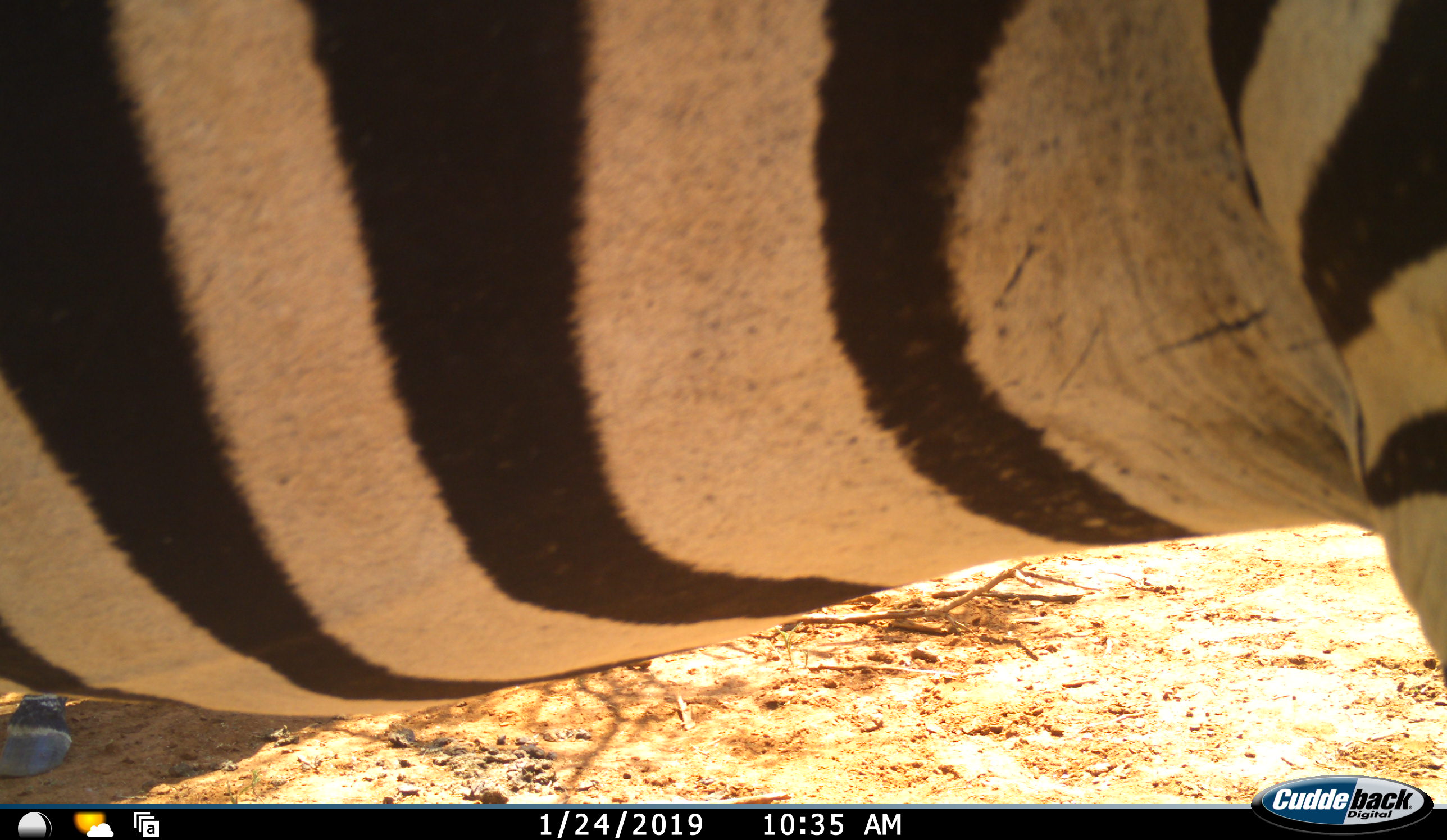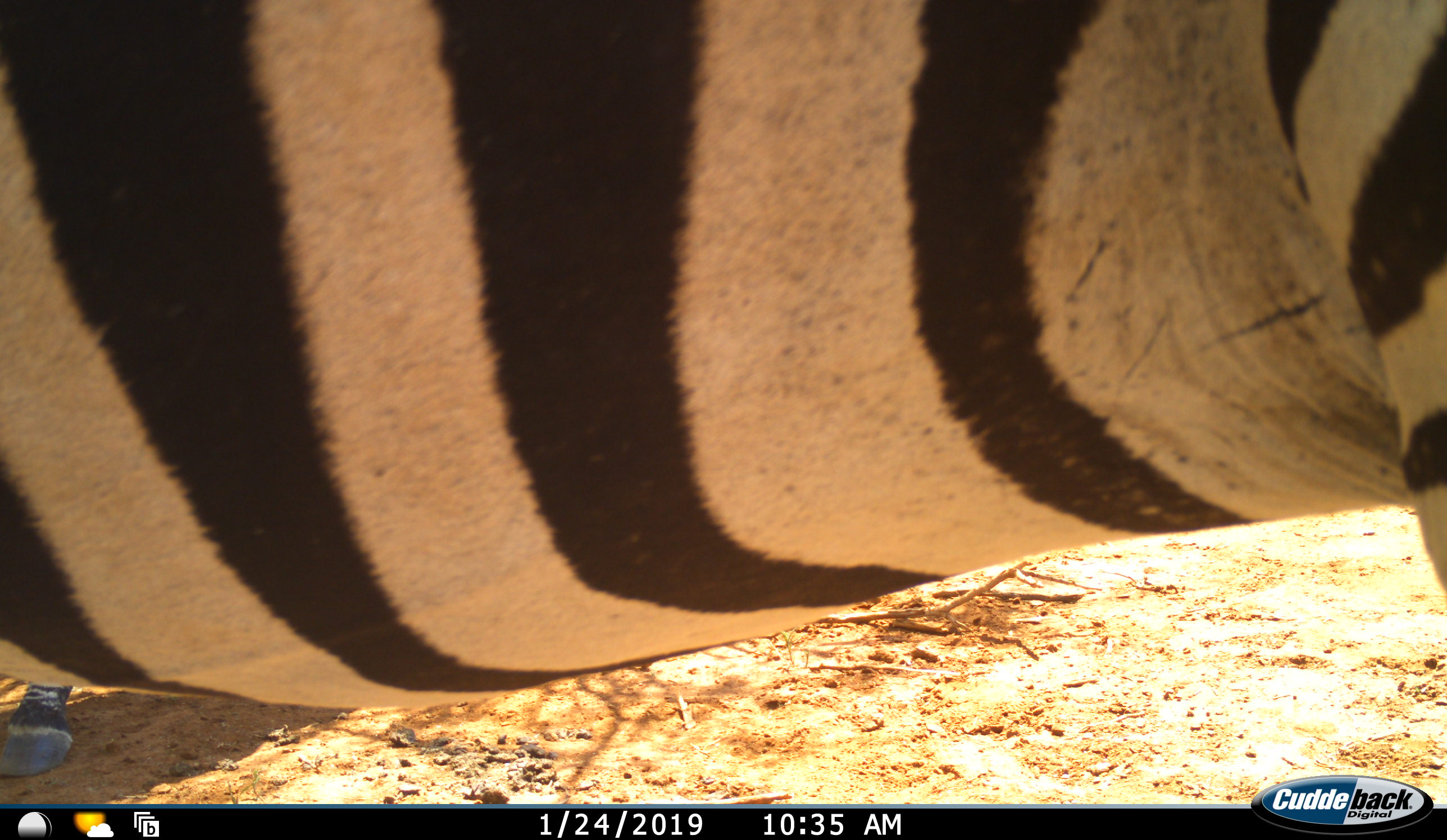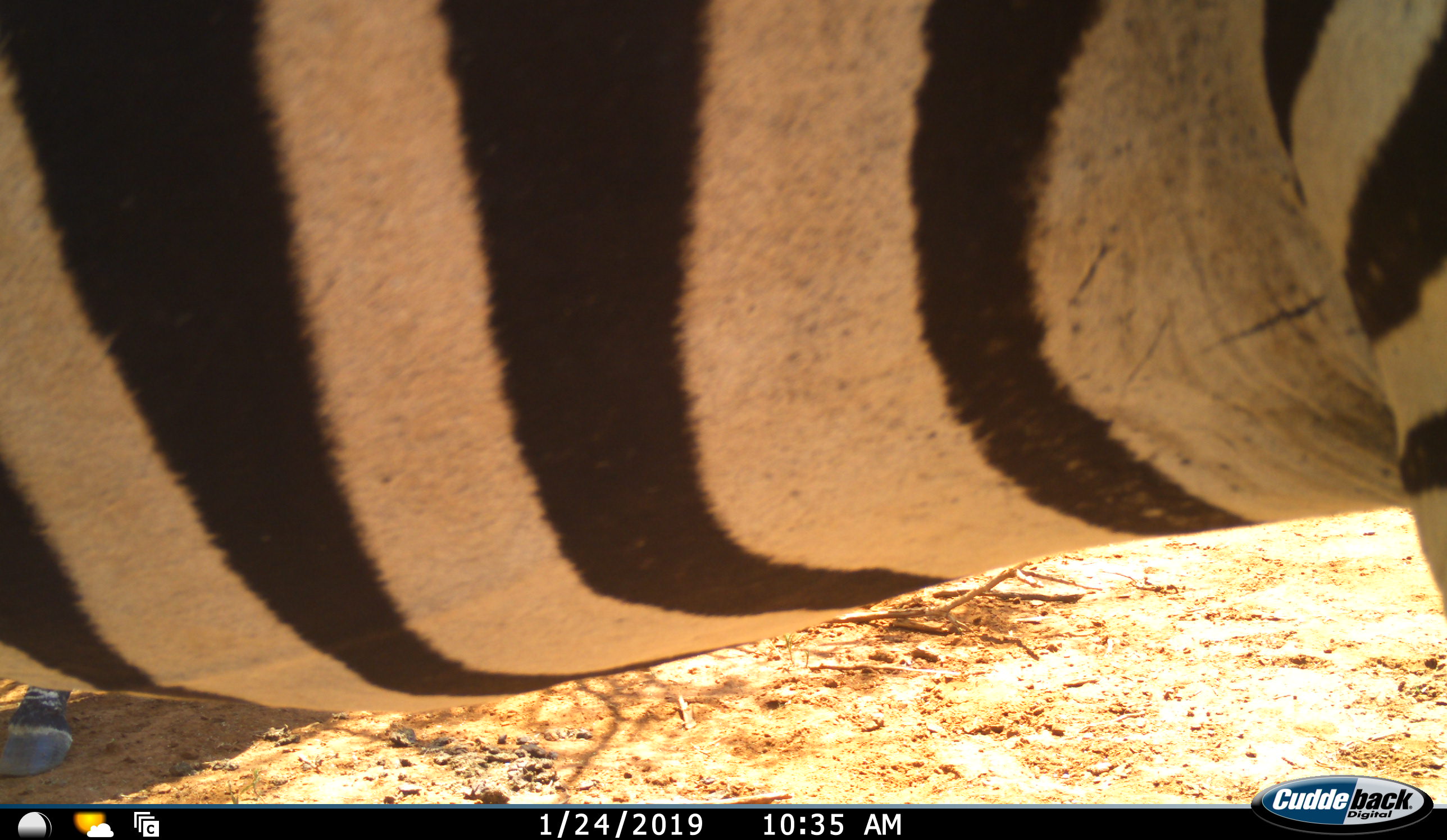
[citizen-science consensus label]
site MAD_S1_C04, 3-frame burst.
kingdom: Animalia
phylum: Chordata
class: Mammalia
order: Perissodactyla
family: Equidae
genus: Equus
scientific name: Equus quagga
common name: plains zebra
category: zebraplains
Zebraplains (plains zebra) (Equus quagga), count 2. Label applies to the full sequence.